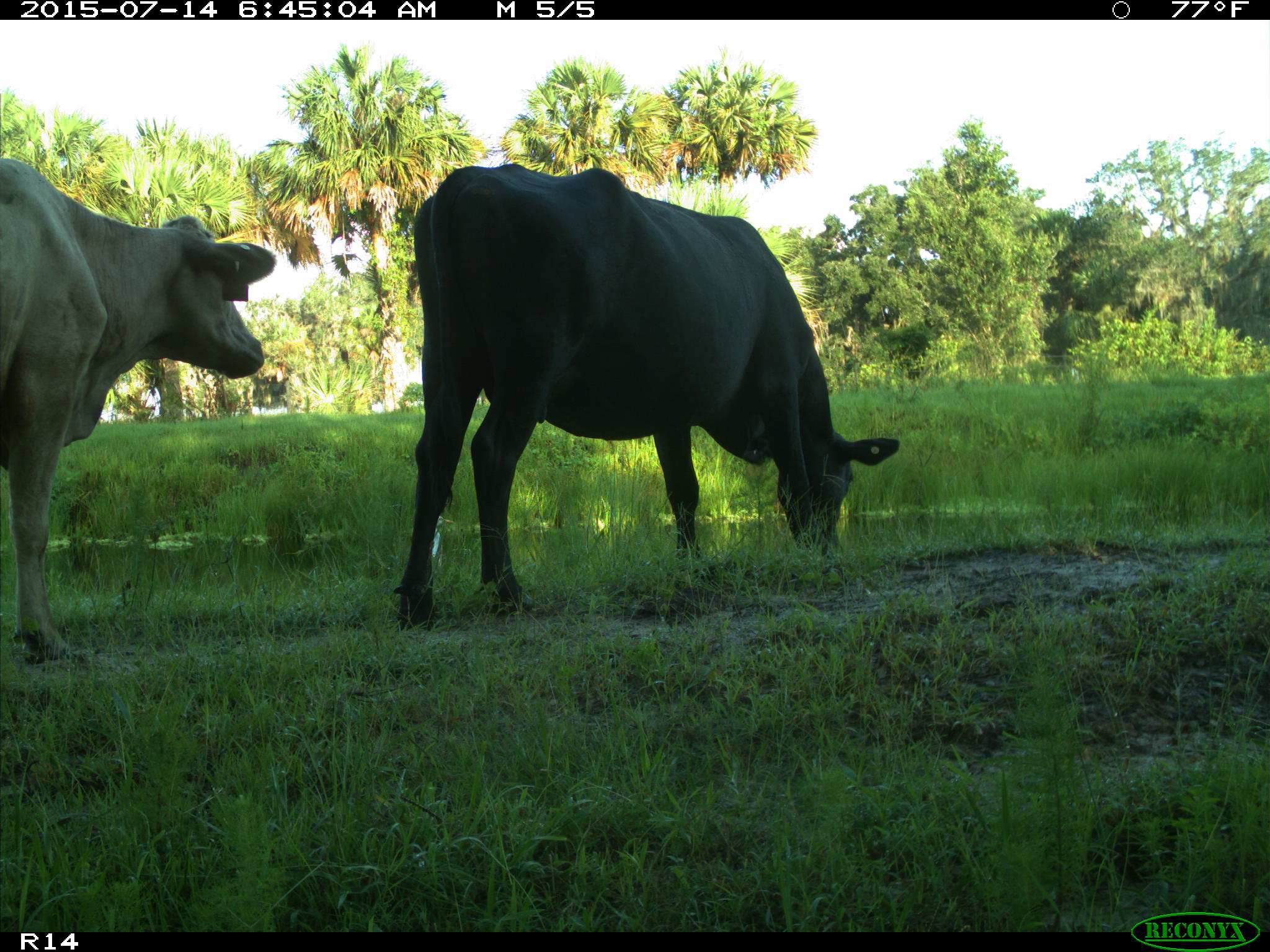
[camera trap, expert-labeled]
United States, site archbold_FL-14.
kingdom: Animalia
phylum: Chordata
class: Mammalia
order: Artiodactyla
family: Bovidae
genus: Bos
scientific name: Bos taurus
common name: domestic cow